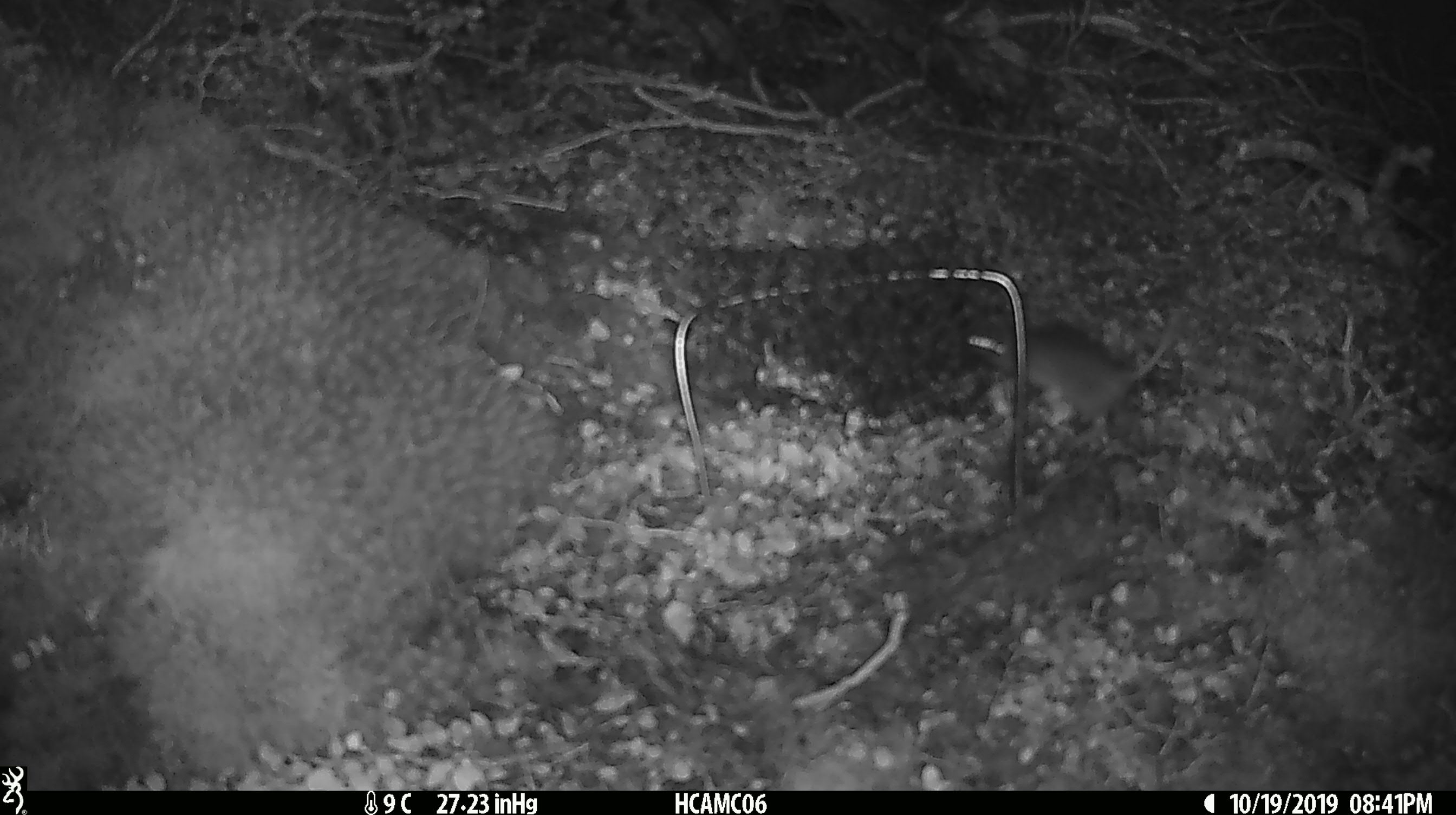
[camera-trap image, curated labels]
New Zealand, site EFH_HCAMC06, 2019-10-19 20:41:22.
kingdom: Animalia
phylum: Chordata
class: Mammalia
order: Rodentia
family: Muridae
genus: Mus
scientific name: Mus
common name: mouse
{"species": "mouse (Mus)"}